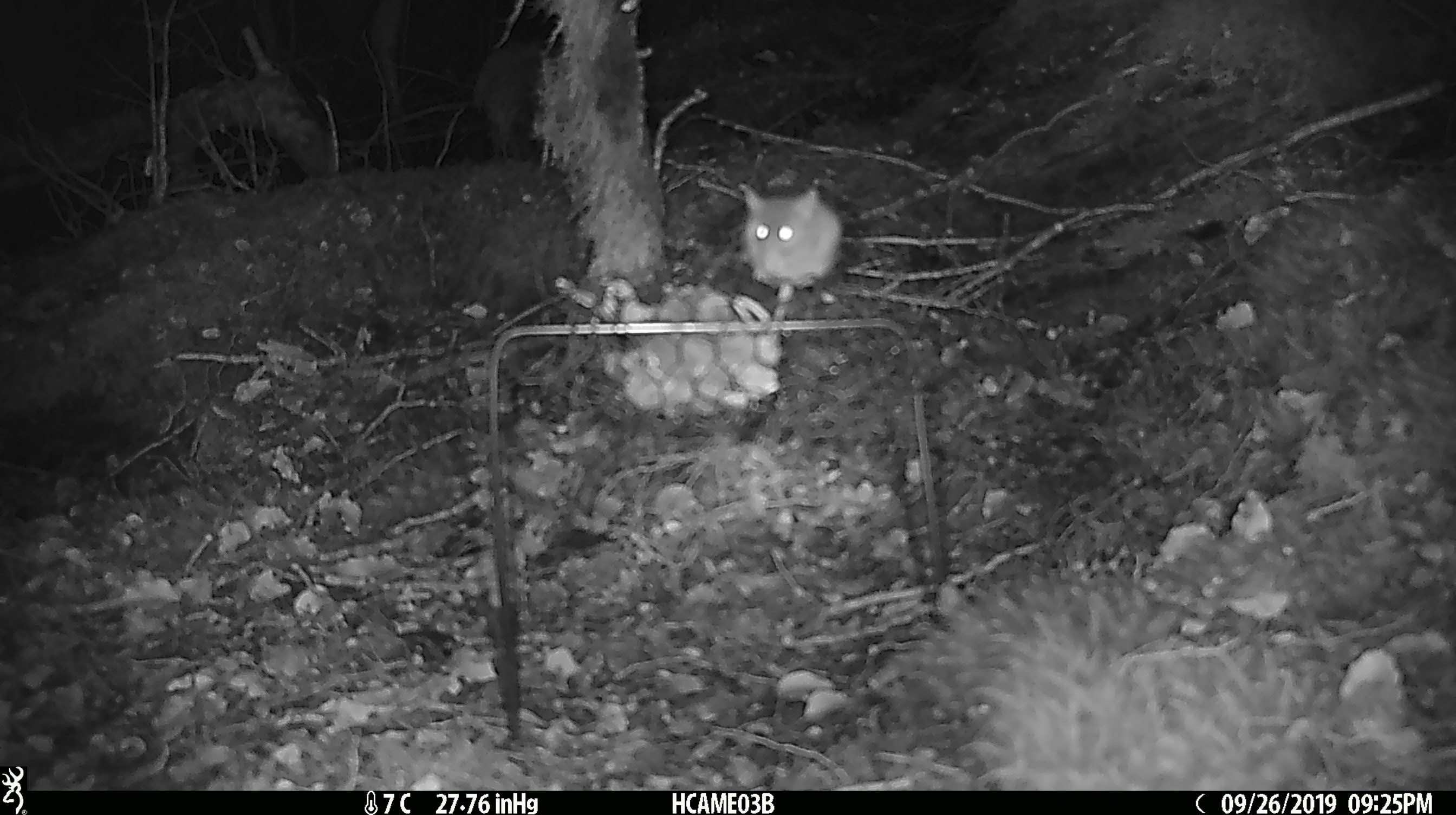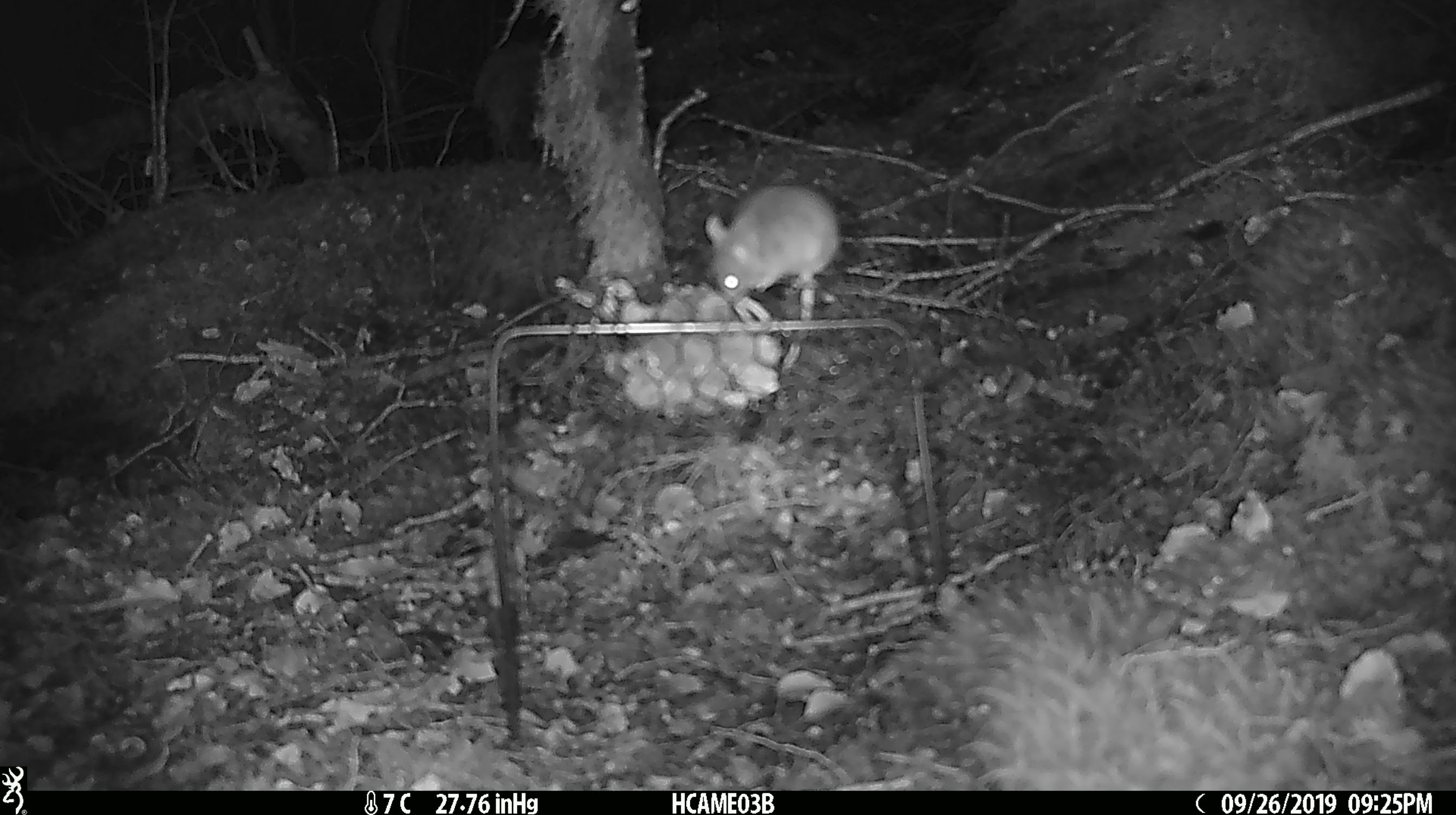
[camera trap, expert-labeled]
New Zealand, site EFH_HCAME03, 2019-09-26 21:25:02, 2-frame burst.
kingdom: Animalia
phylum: Chordata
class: Mammalia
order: Rodentia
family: Muridae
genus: Mus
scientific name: Mus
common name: mouse